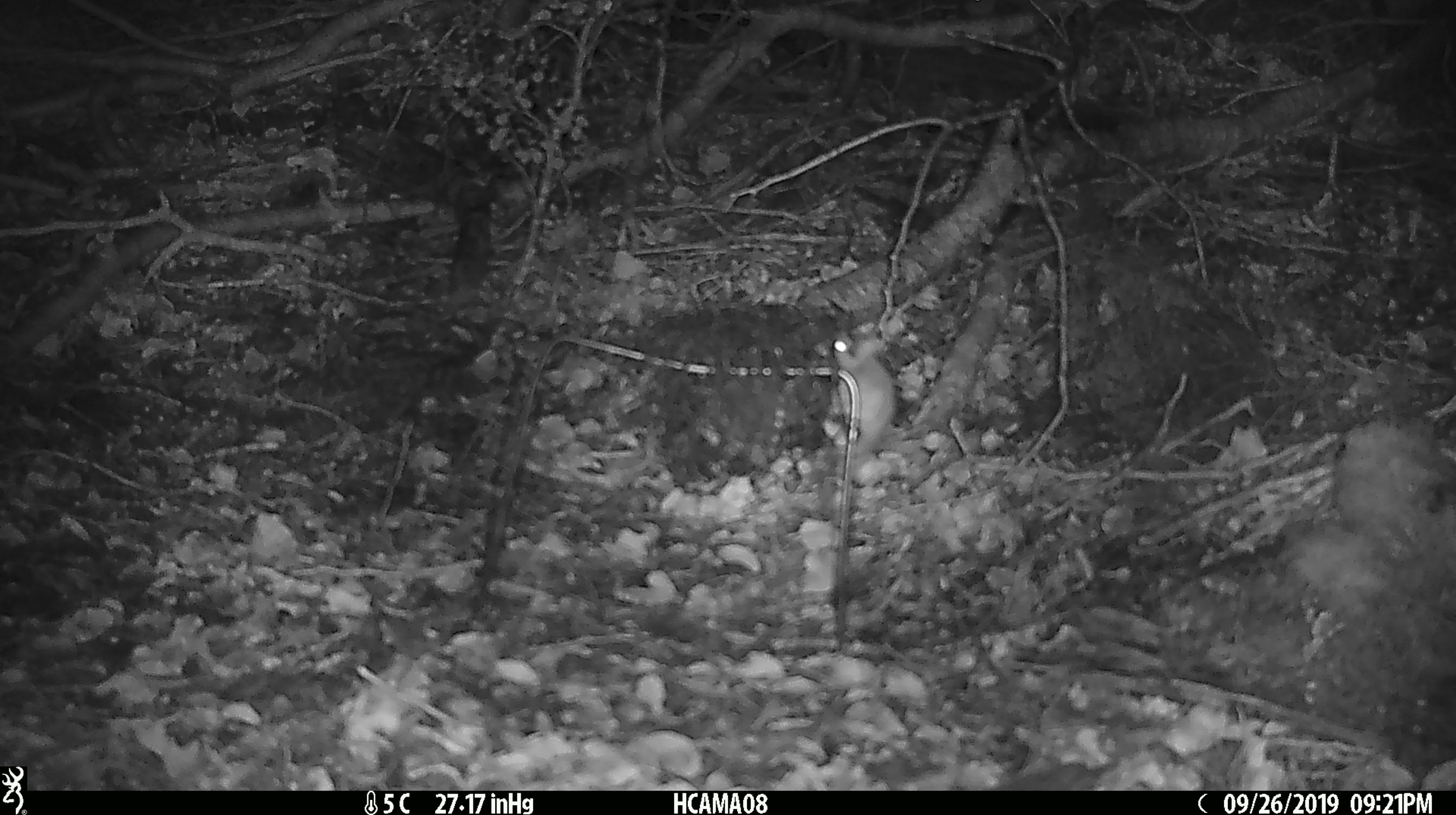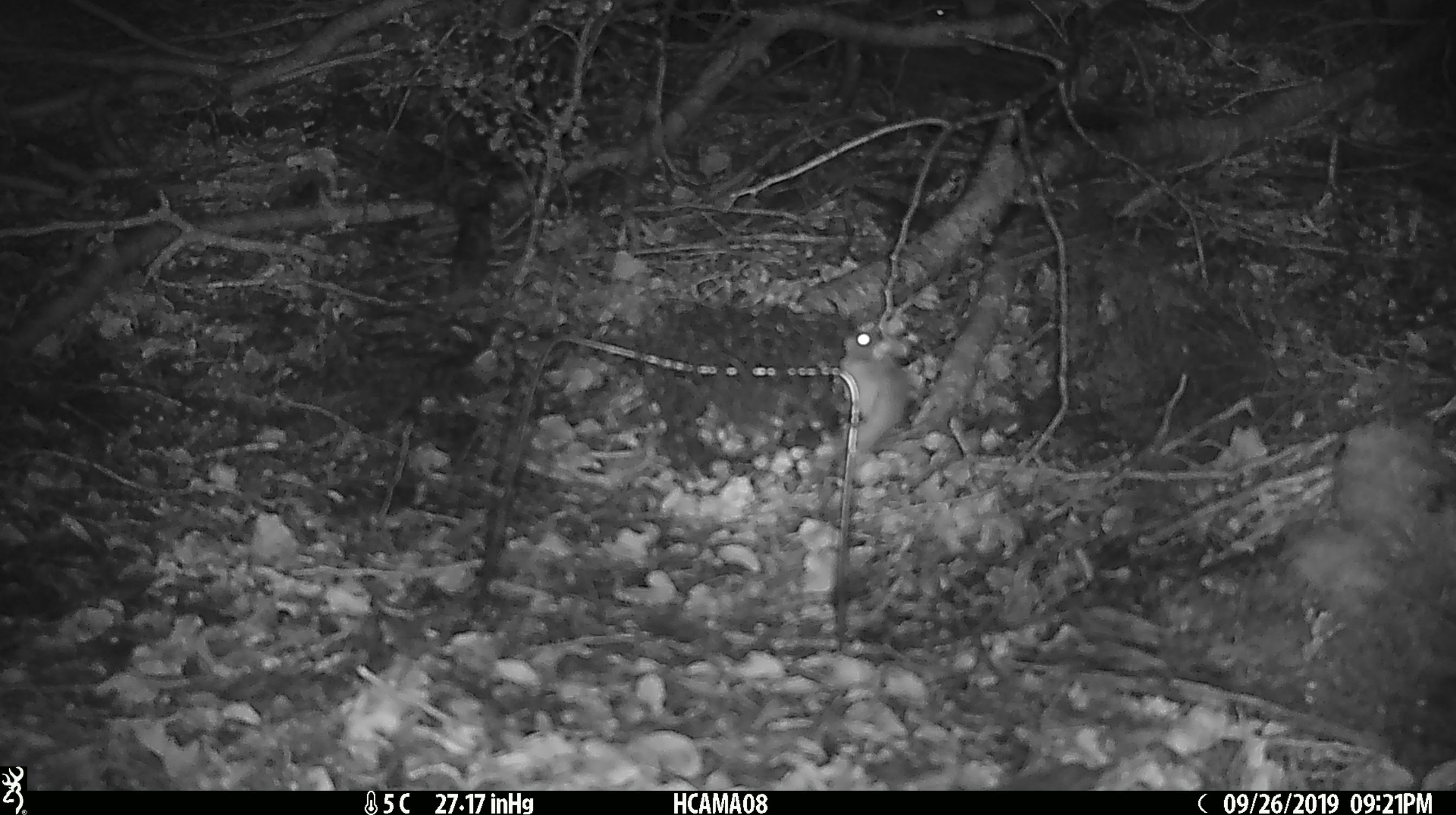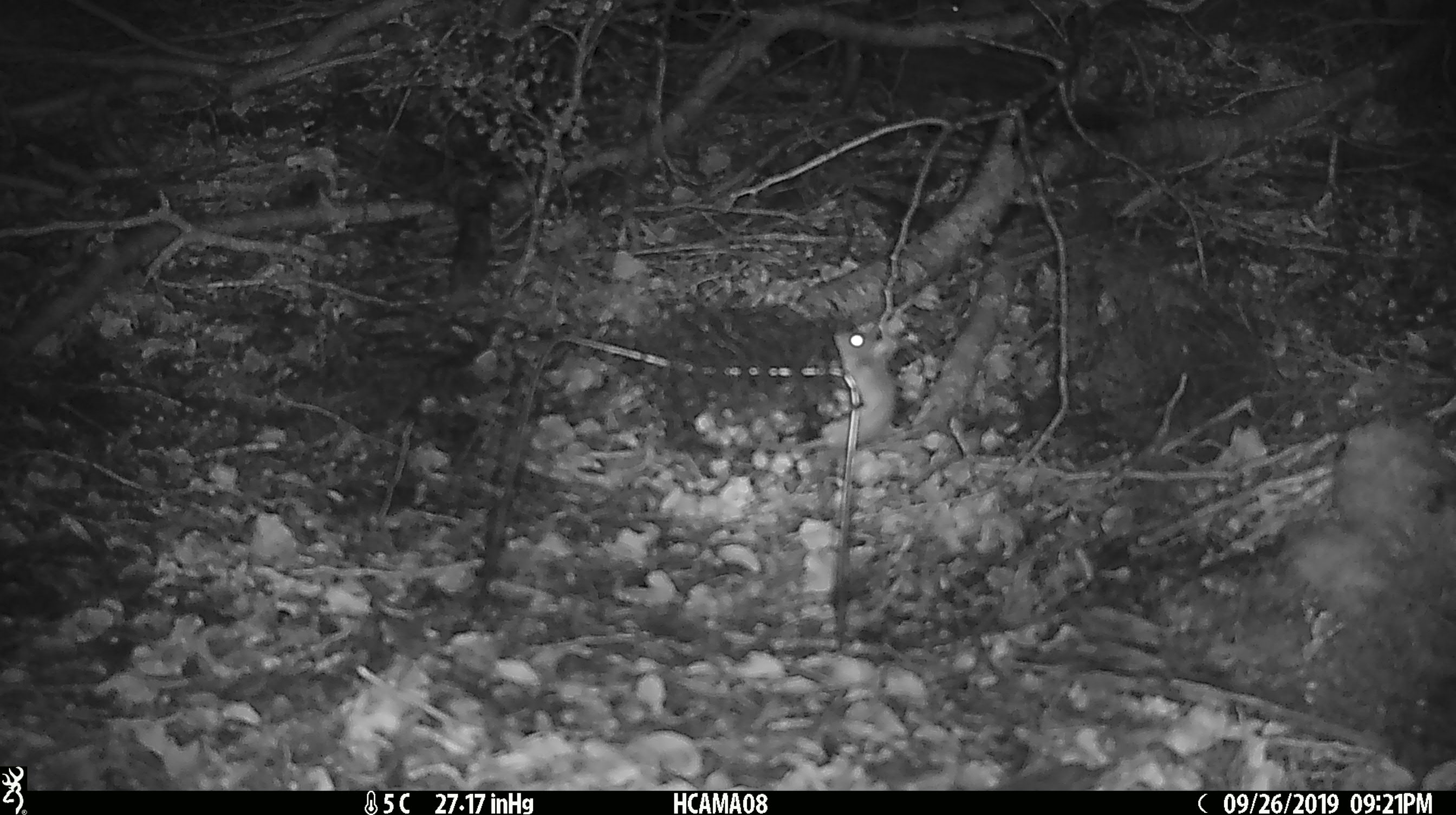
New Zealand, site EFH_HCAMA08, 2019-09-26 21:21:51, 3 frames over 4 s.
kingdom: Animalia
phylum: Chordata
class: Mammalia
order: Rodentia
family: Muridae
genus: Mus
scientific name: Mus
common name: mouse